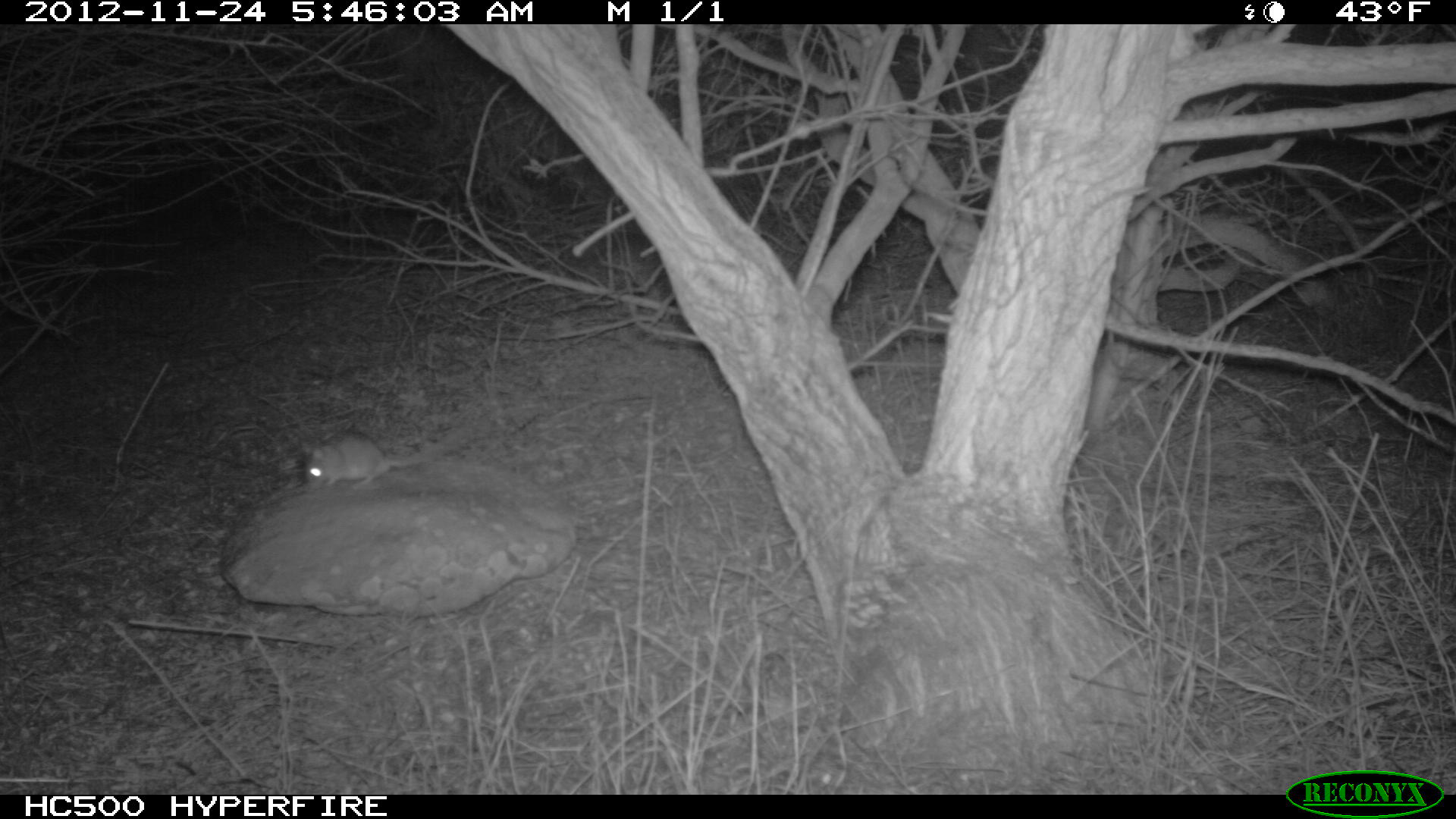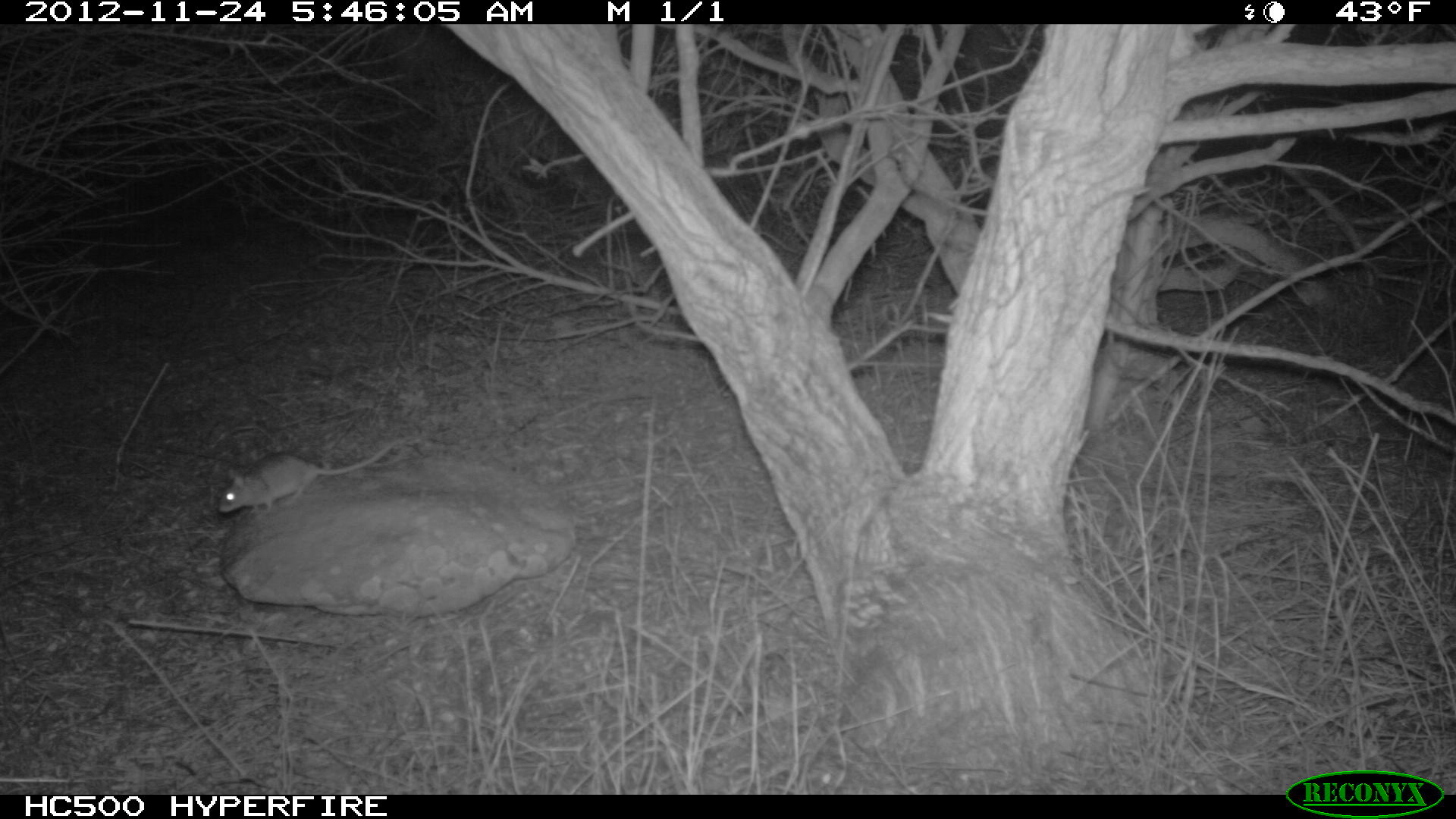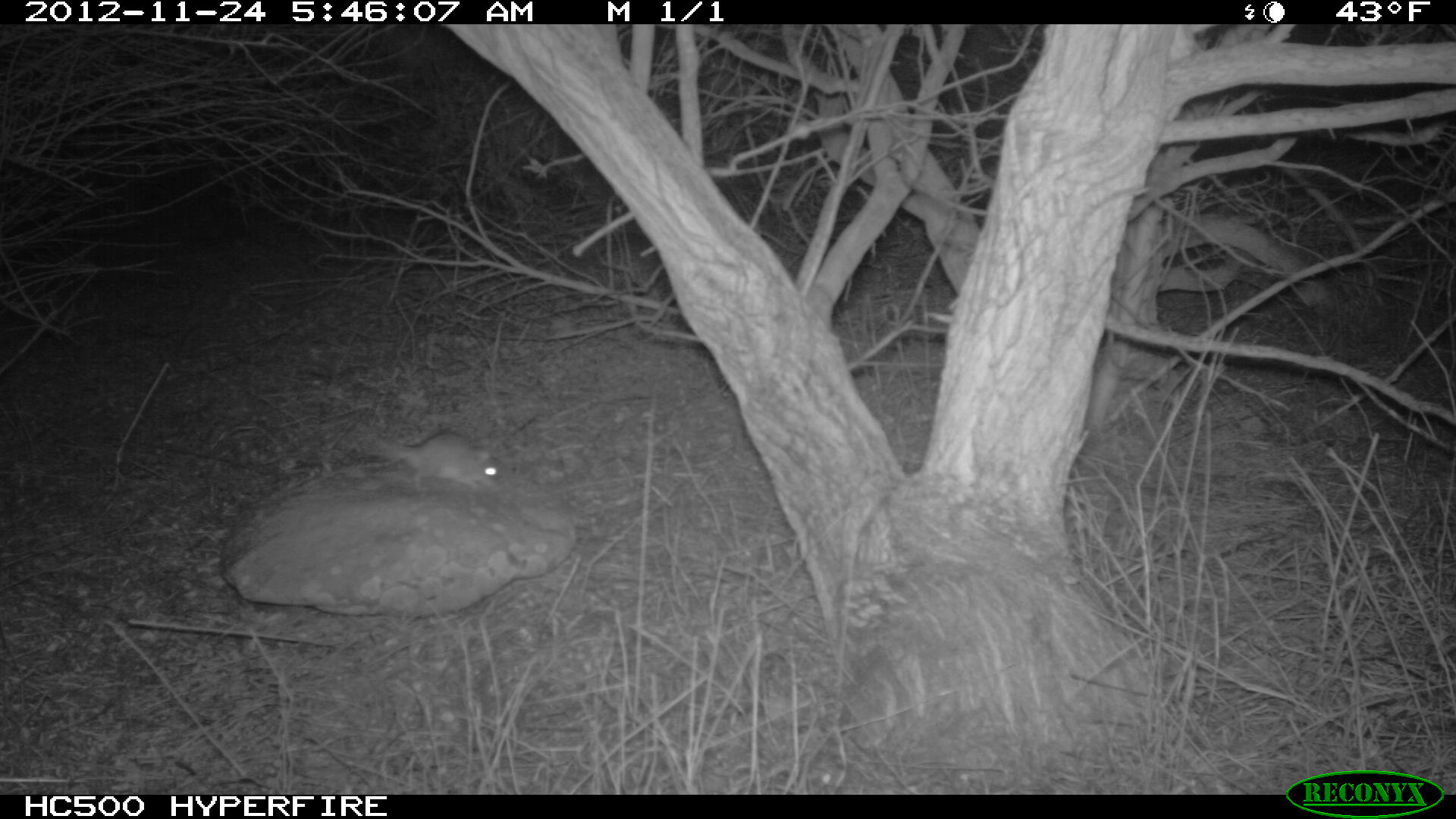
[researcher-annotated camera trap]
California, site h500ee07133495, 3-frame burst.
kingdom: Animalia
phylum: Chordata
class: Mammalia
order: Rodentia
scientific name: Rodentia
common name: rodent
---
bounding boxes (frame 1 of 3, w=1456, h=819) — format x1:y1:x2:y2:
rodent: 299:423:463:489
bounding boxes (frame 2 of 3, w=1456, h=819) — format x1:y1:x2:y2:
rodent: 217:440:397:513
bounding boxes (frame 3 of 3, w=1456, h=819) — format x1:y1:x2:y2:
rodent: 374:432:518:494